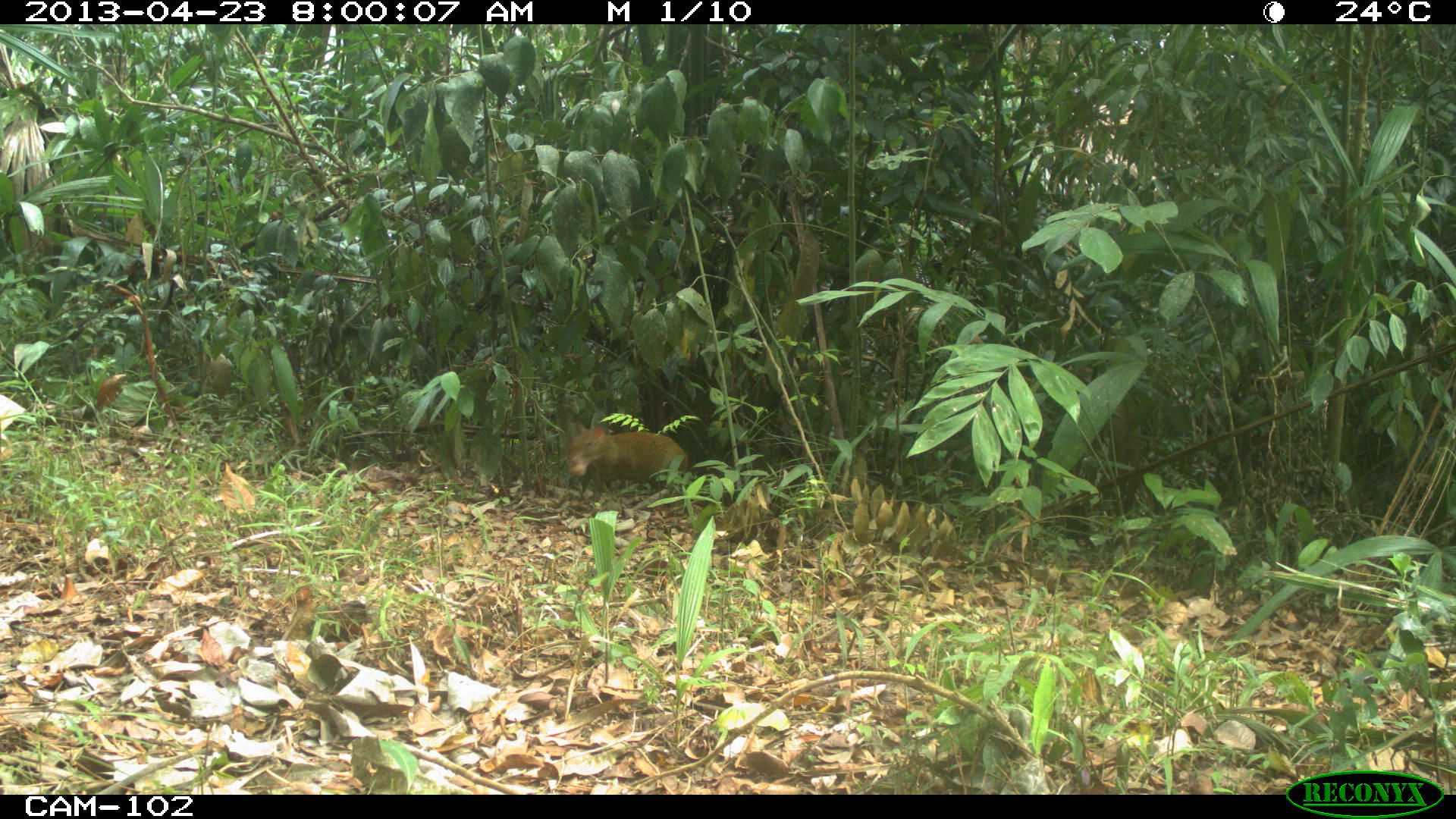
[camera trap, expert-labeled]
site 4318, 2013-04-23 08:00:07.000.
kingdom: Animalia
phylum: Chordata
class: Mammalia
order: Rodentia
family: Dasyproctidae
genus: Dasyprocta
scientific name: Dasyprocta punctata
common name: central american agouti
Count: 1.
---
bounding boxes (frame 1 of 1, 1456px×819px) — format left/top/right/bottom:
dasyprocta punctata: 566/424/689/494